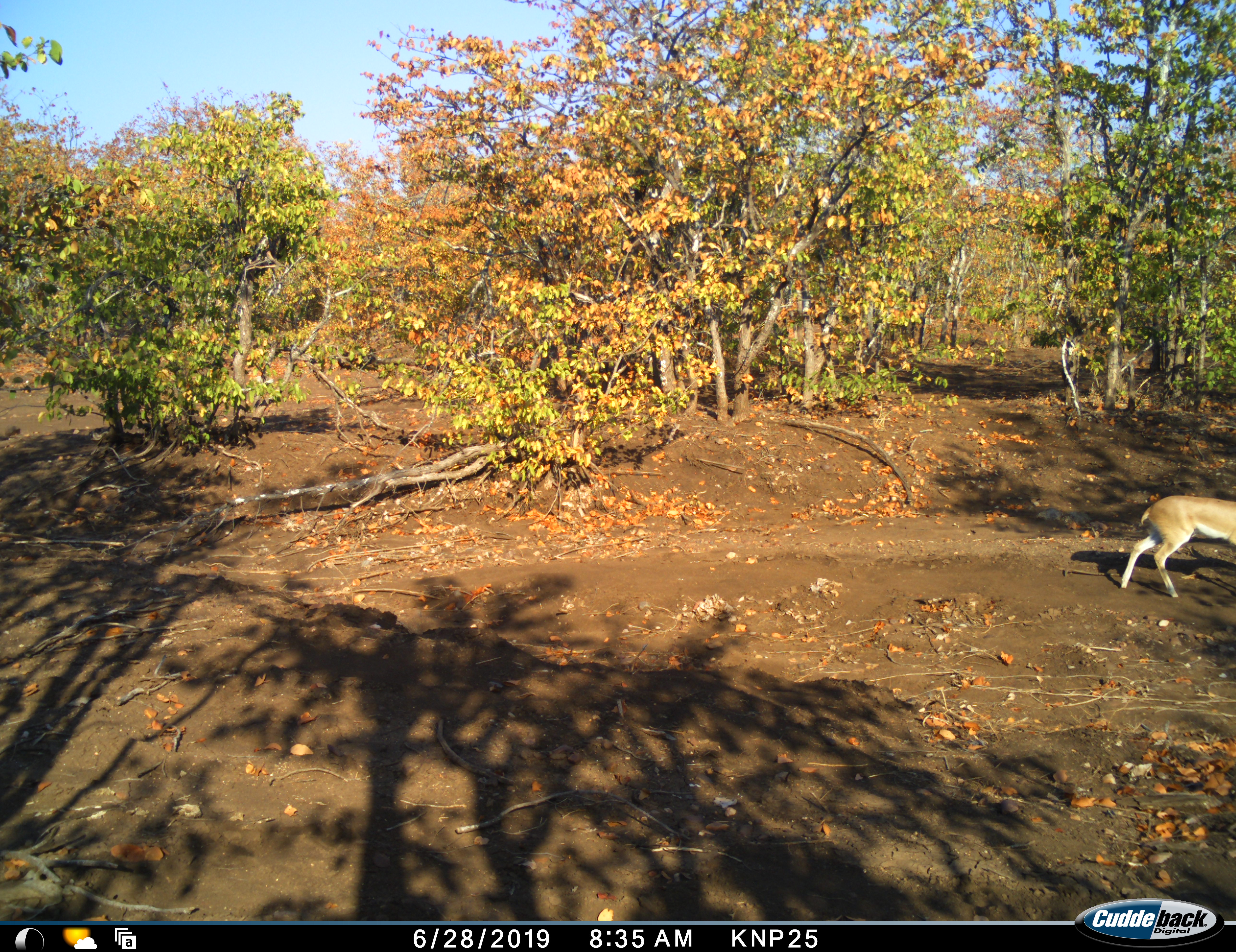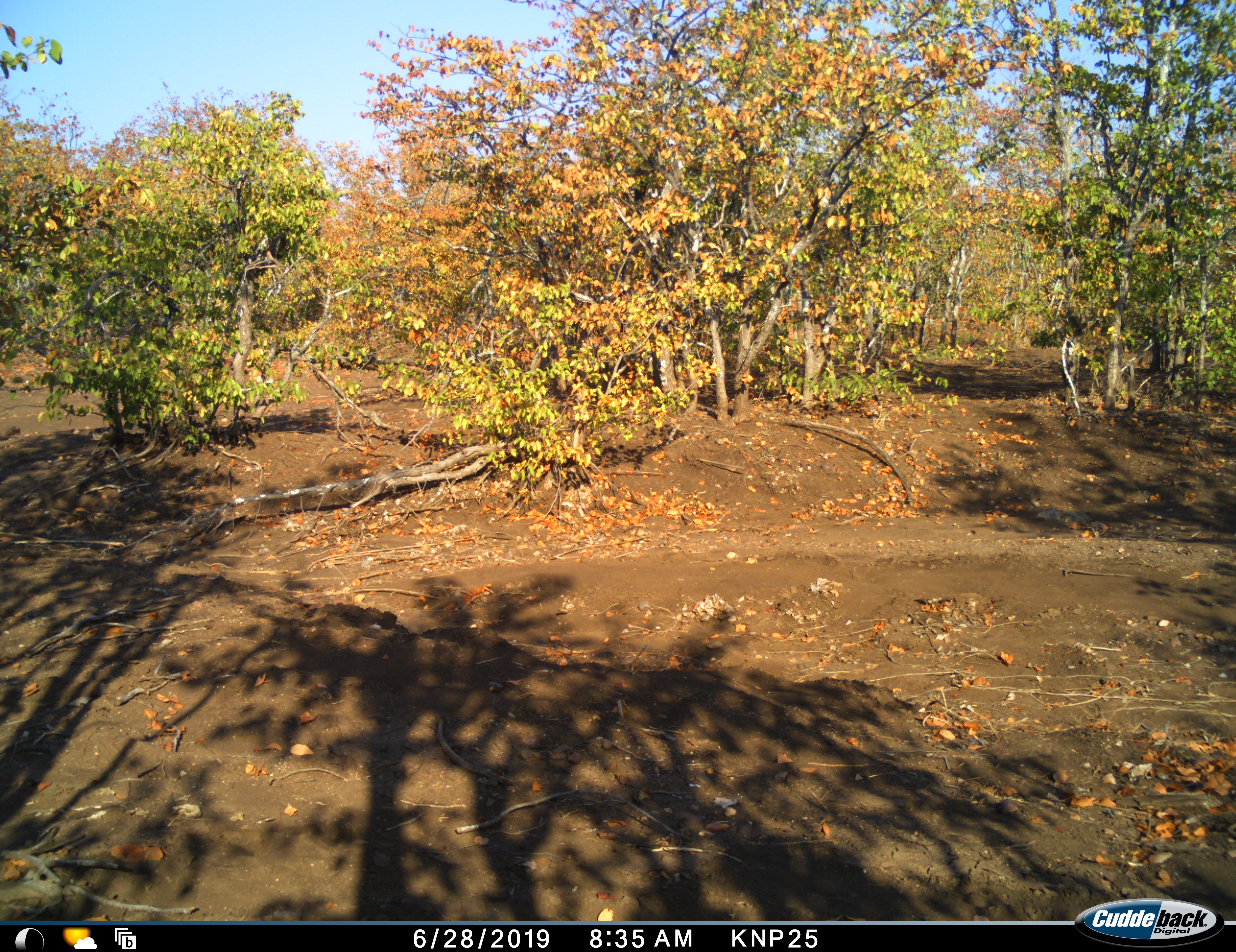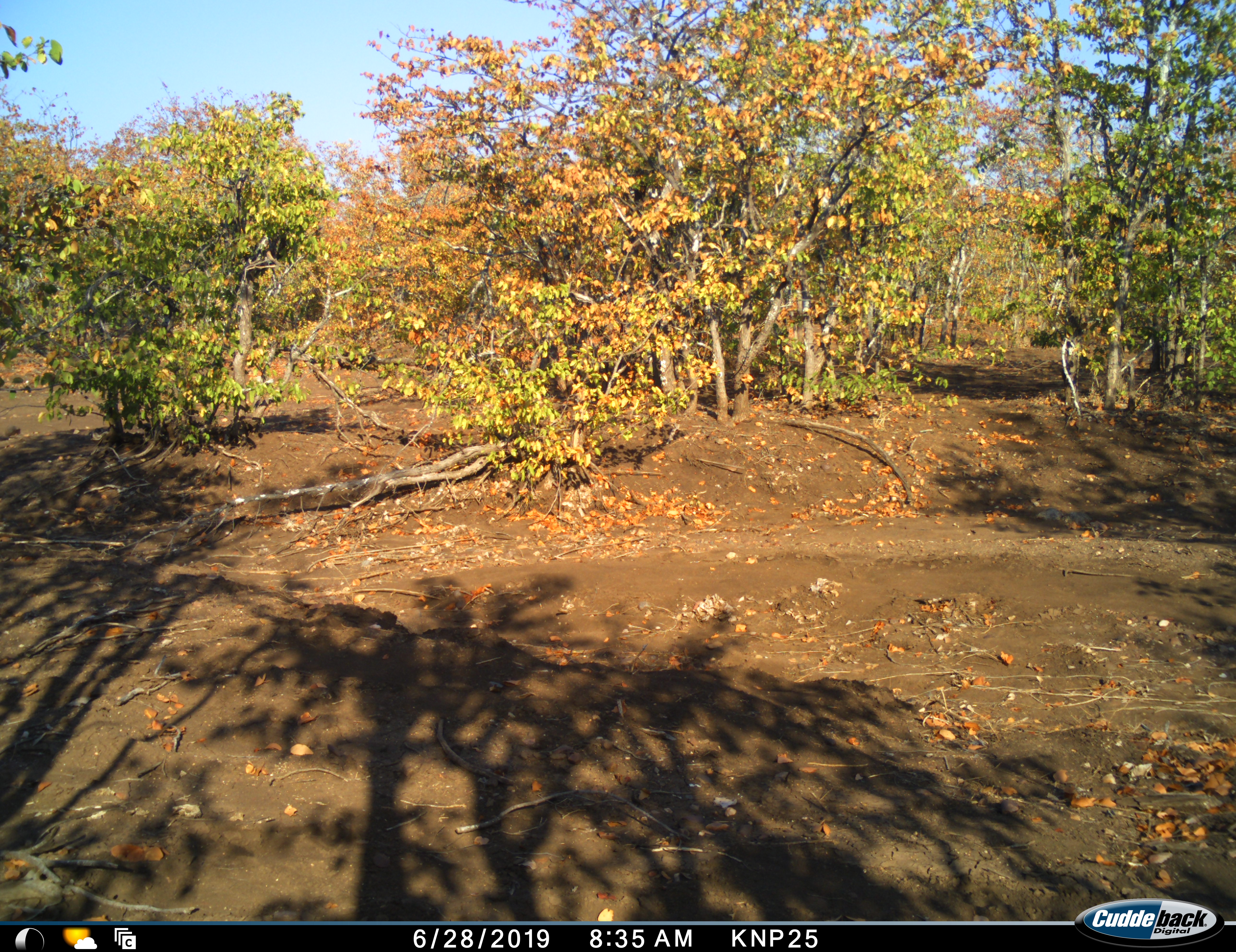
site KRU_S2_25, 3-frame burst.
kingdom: Animalia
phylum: Chordata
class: Mammalia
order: Artiodactyla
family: Bovidae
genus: Aepyceros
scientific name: Aepyceros melampus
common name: impala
Impala (Aepyceros melampus), count 1. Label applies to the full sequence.